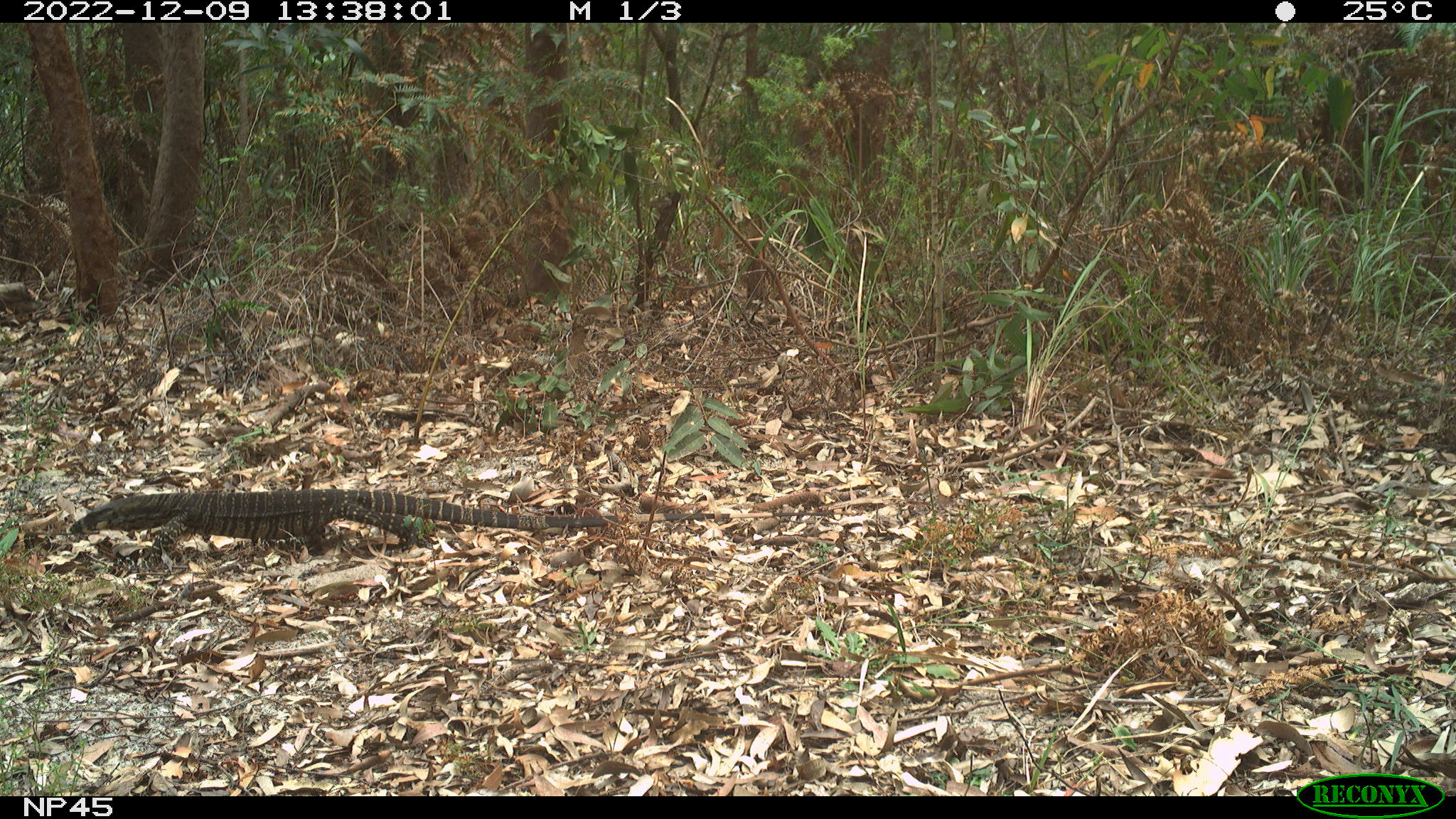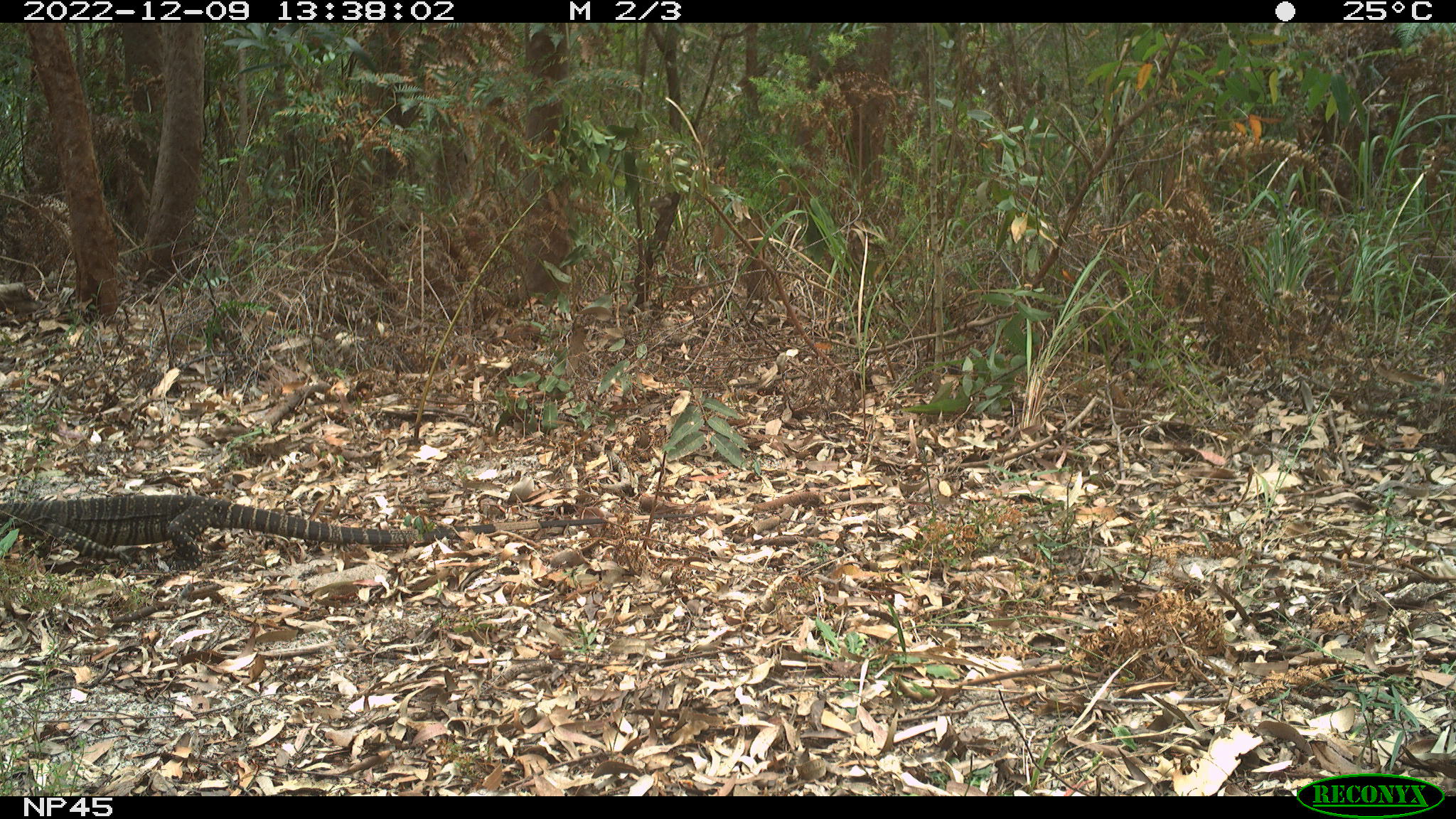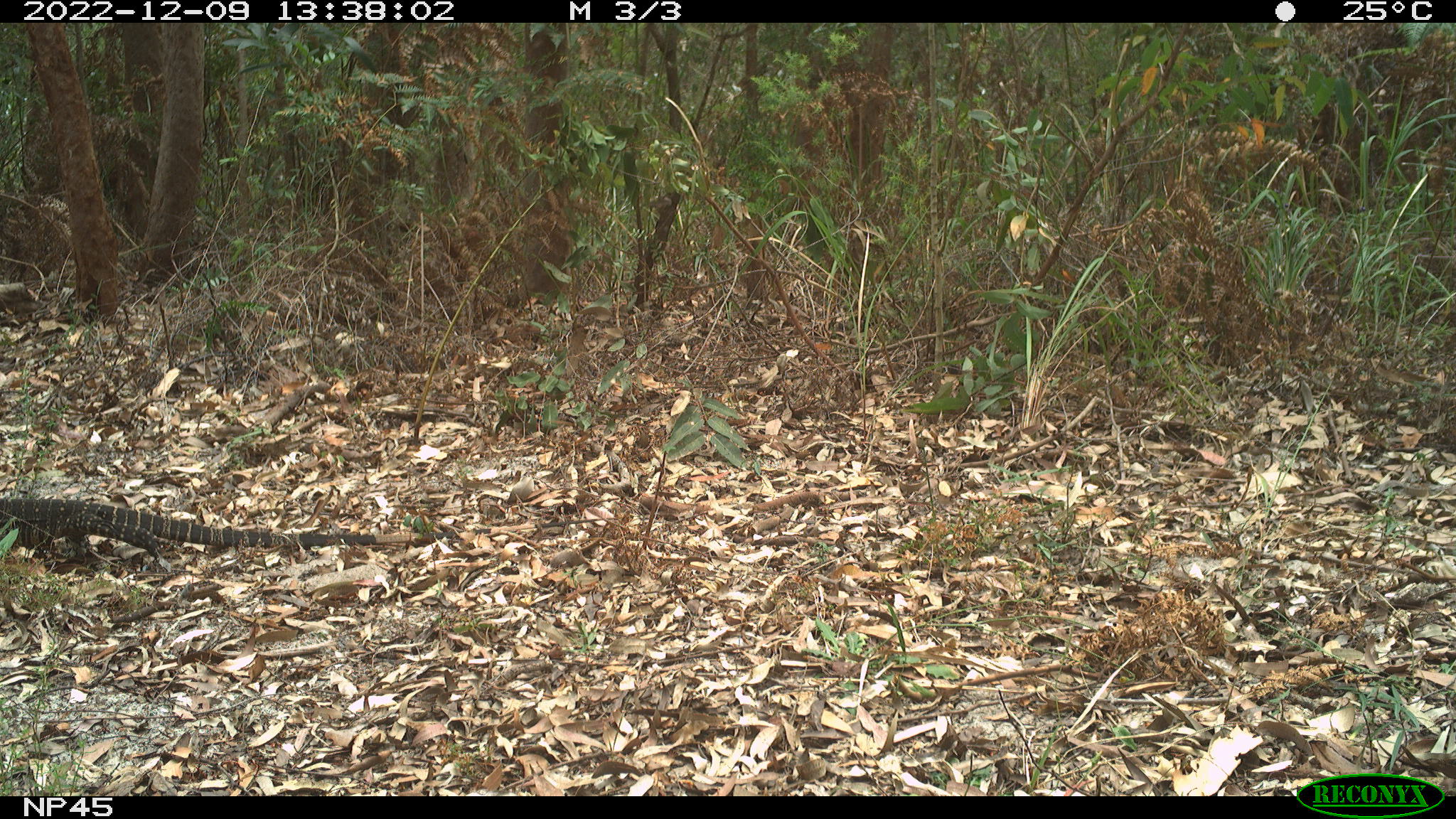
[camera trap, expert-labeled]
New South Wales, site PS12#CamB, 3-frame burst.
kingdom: Animalia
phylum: Chordata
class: Reptilia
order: Squamata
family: Varanidae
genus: Varanus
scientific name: Varanus varius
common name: lace monitor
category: goanna